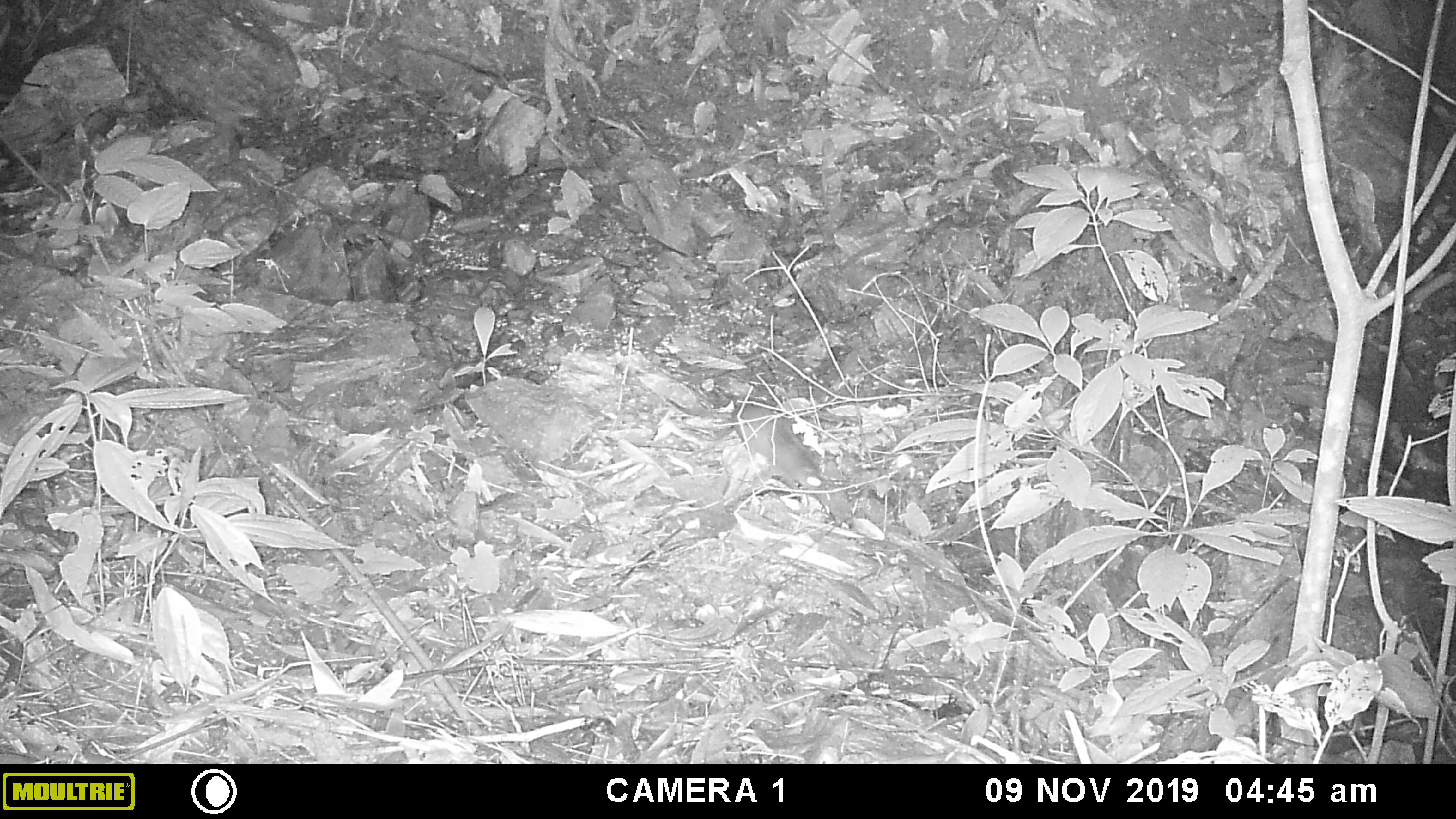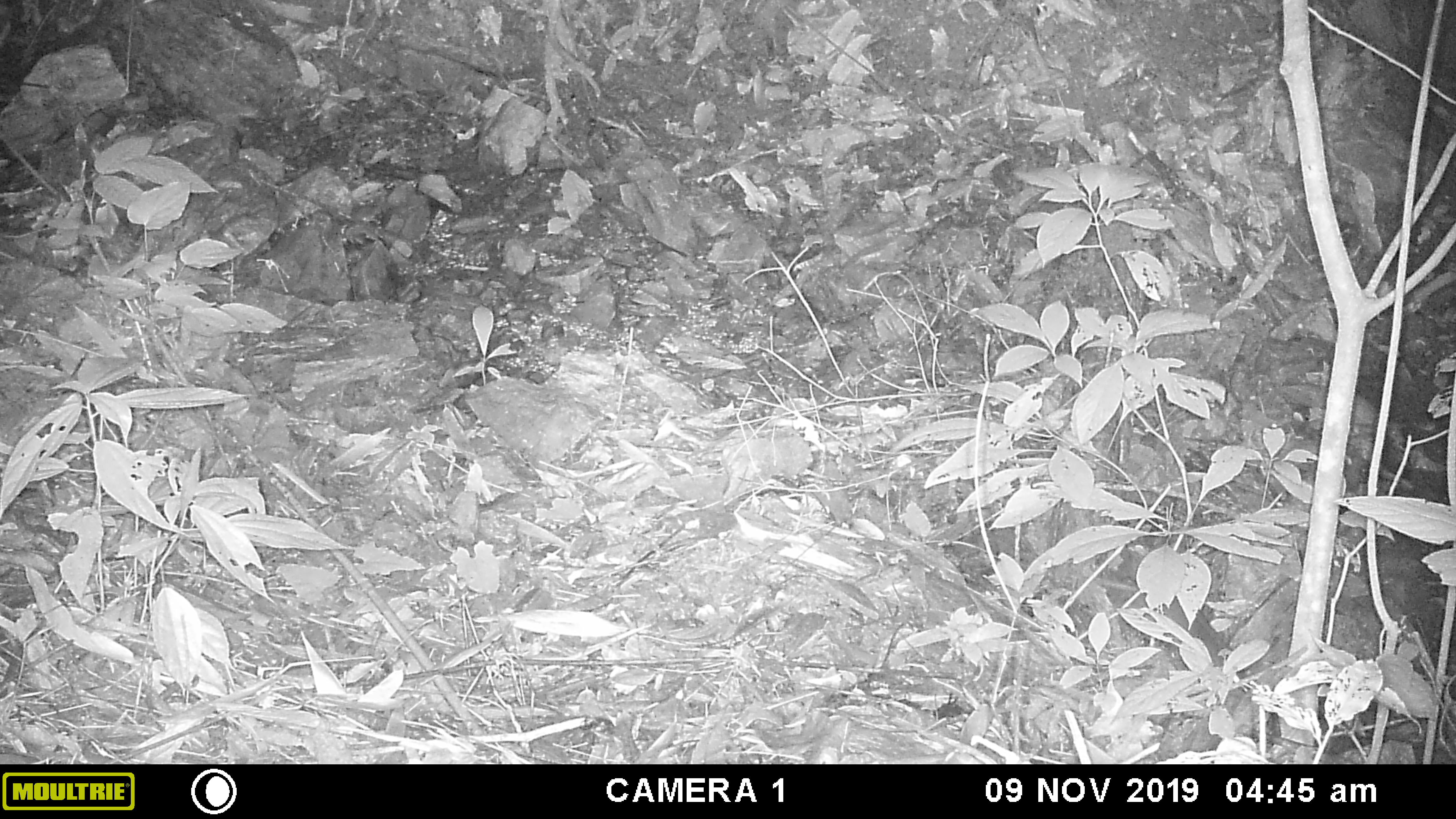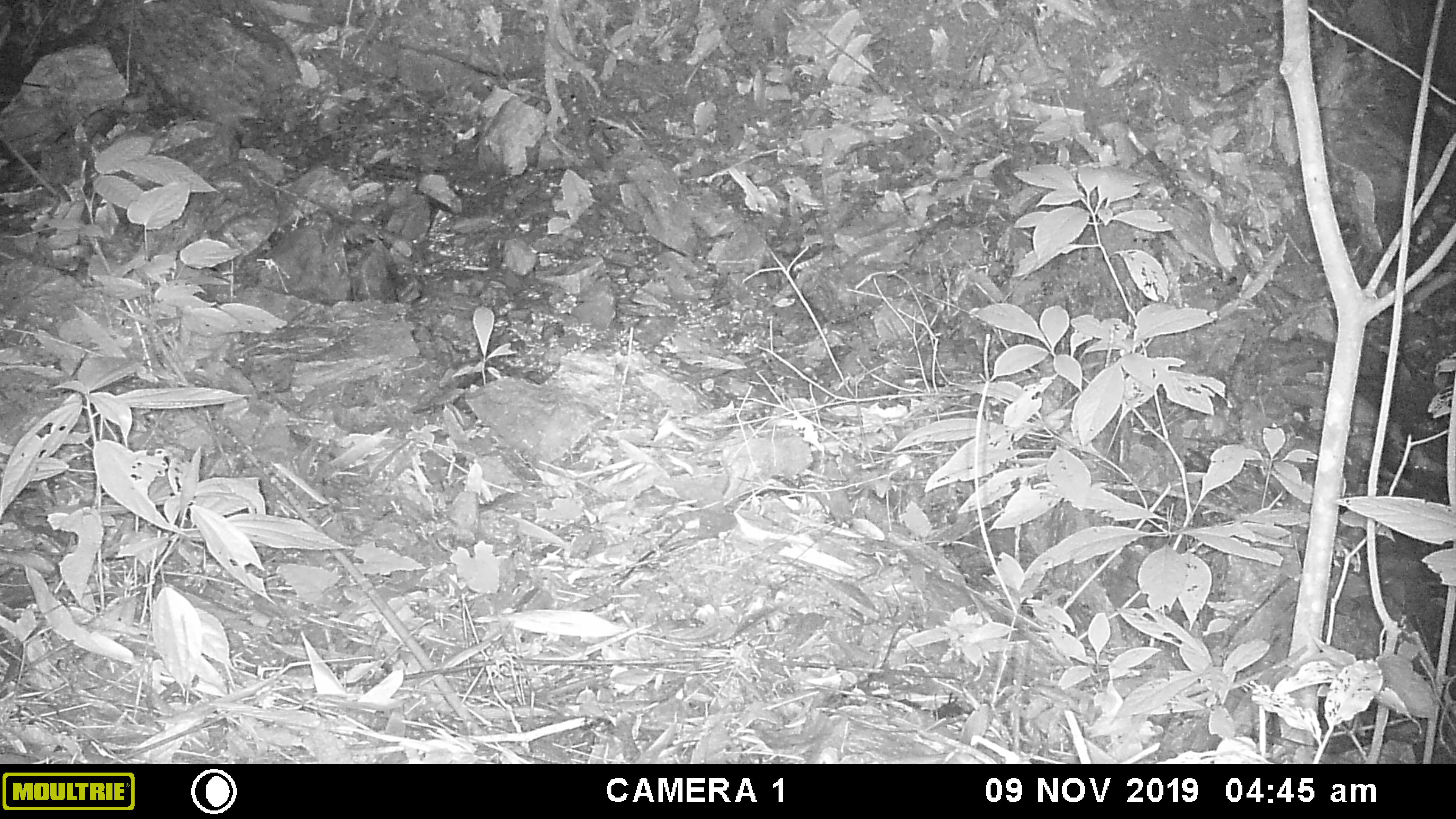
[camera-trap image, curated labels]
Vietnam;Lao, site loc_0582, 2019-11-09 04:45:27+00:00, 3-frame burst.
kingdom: Animalia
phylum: Chordata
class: Mammalia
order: Rodentia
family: Muridae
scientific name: Muridae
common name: old-world mice and rats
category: unidentified murid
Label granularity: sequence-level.